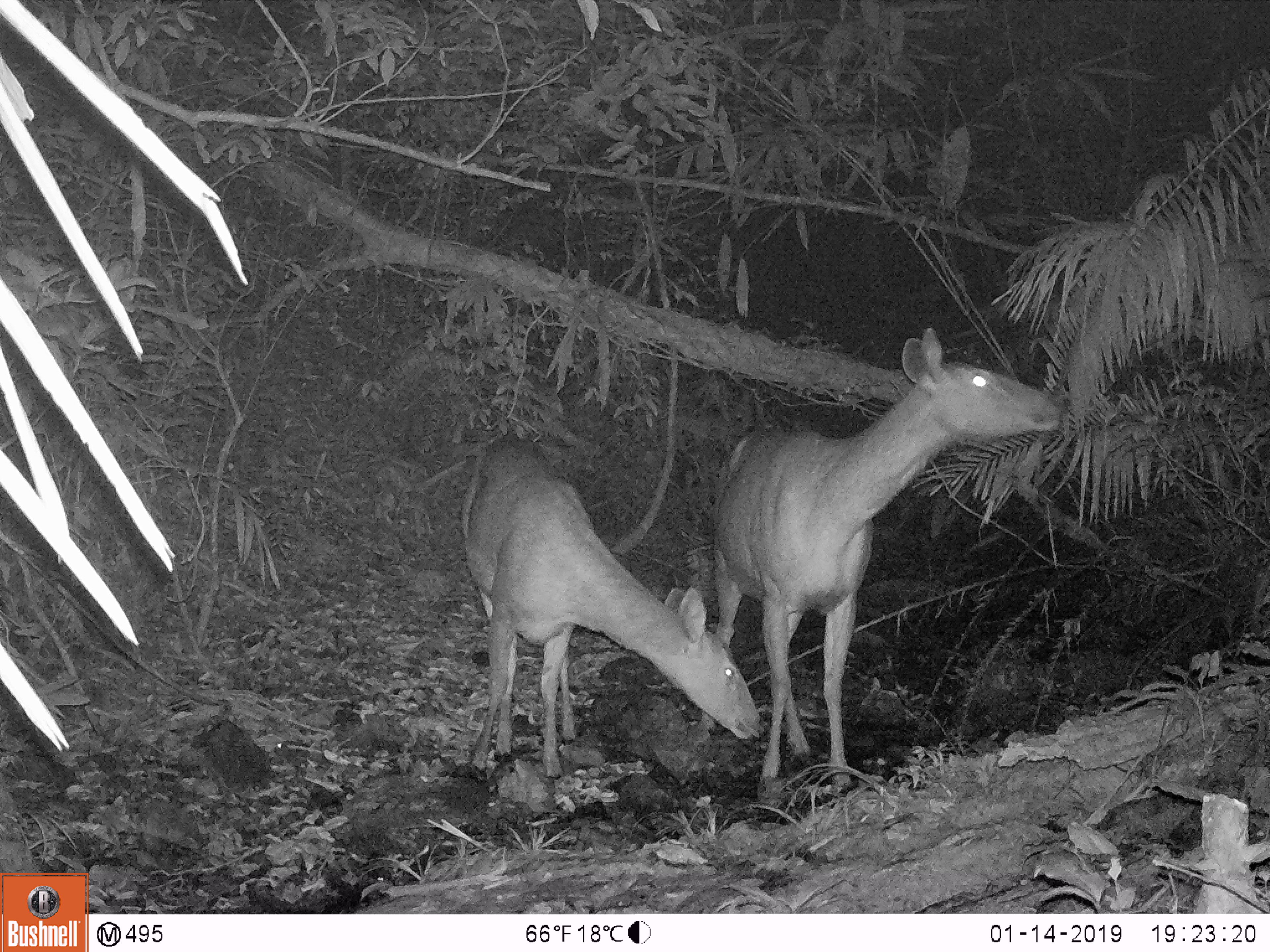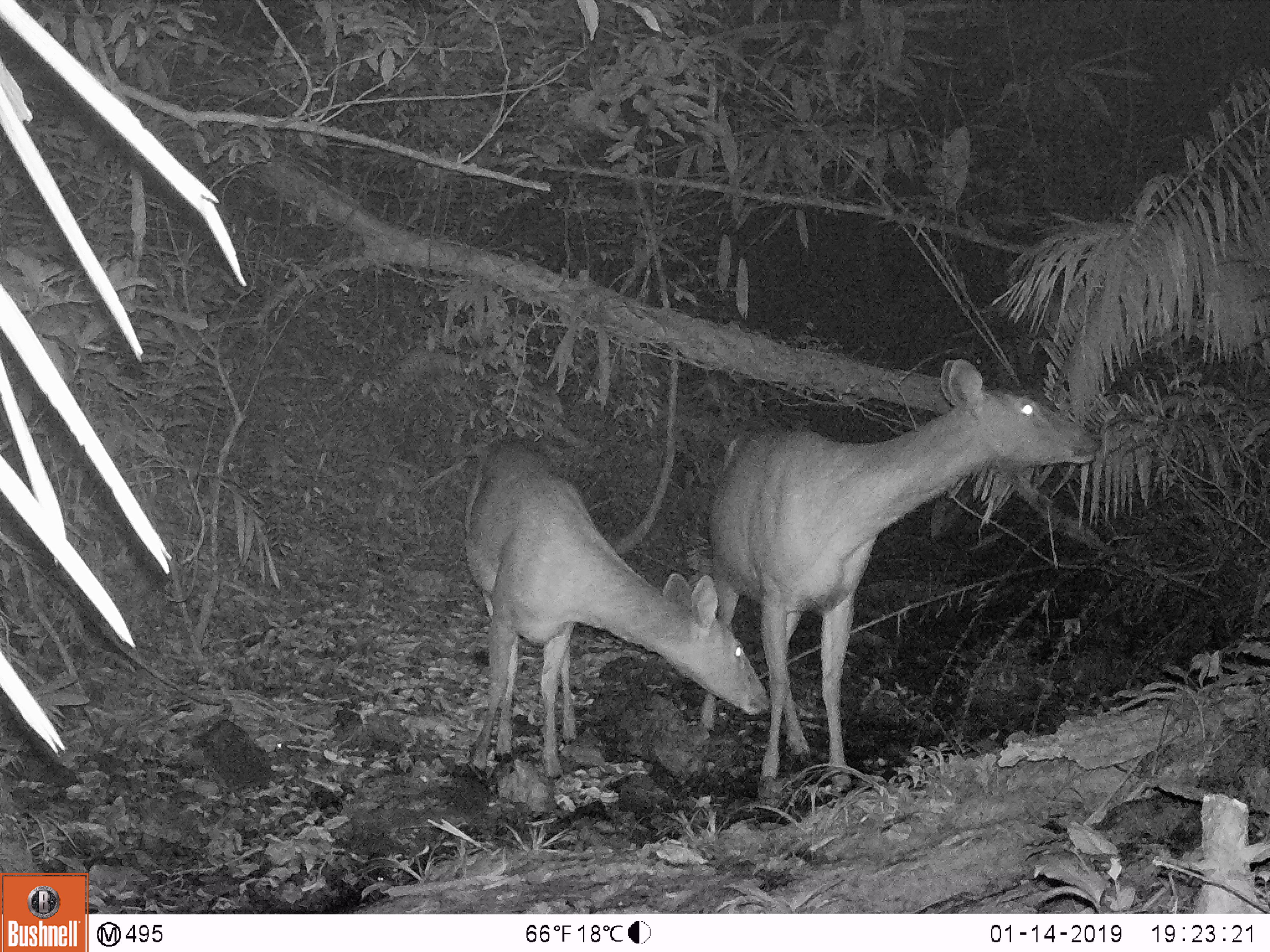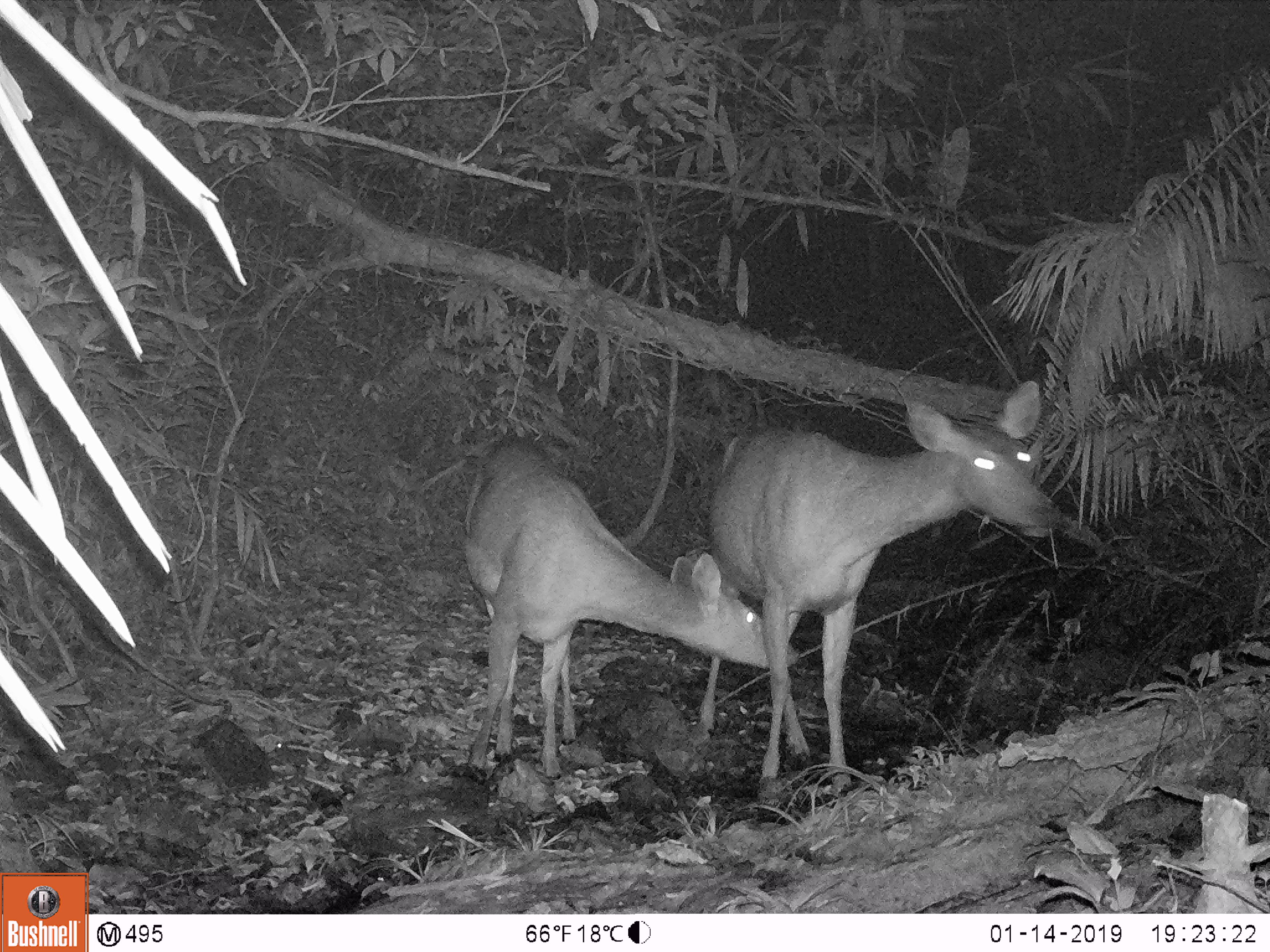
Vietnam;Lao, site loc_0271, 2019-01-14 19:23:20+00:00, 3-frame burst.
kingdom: Animalia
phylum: Chordata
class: Mammalia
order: Artiodactyla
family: Cervidae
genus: Rusa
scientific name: Rusa unicolor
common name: sambar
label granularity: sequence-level